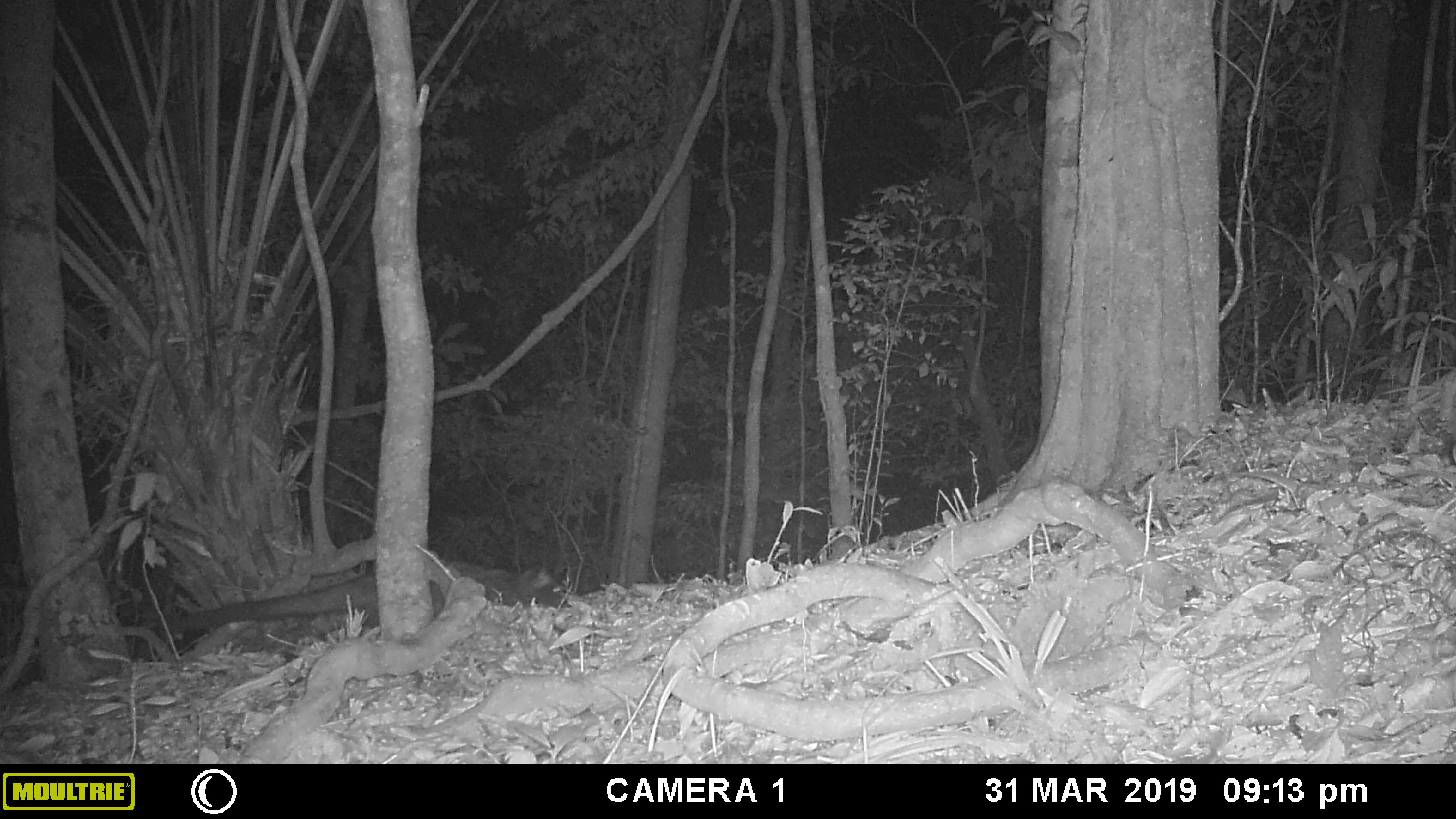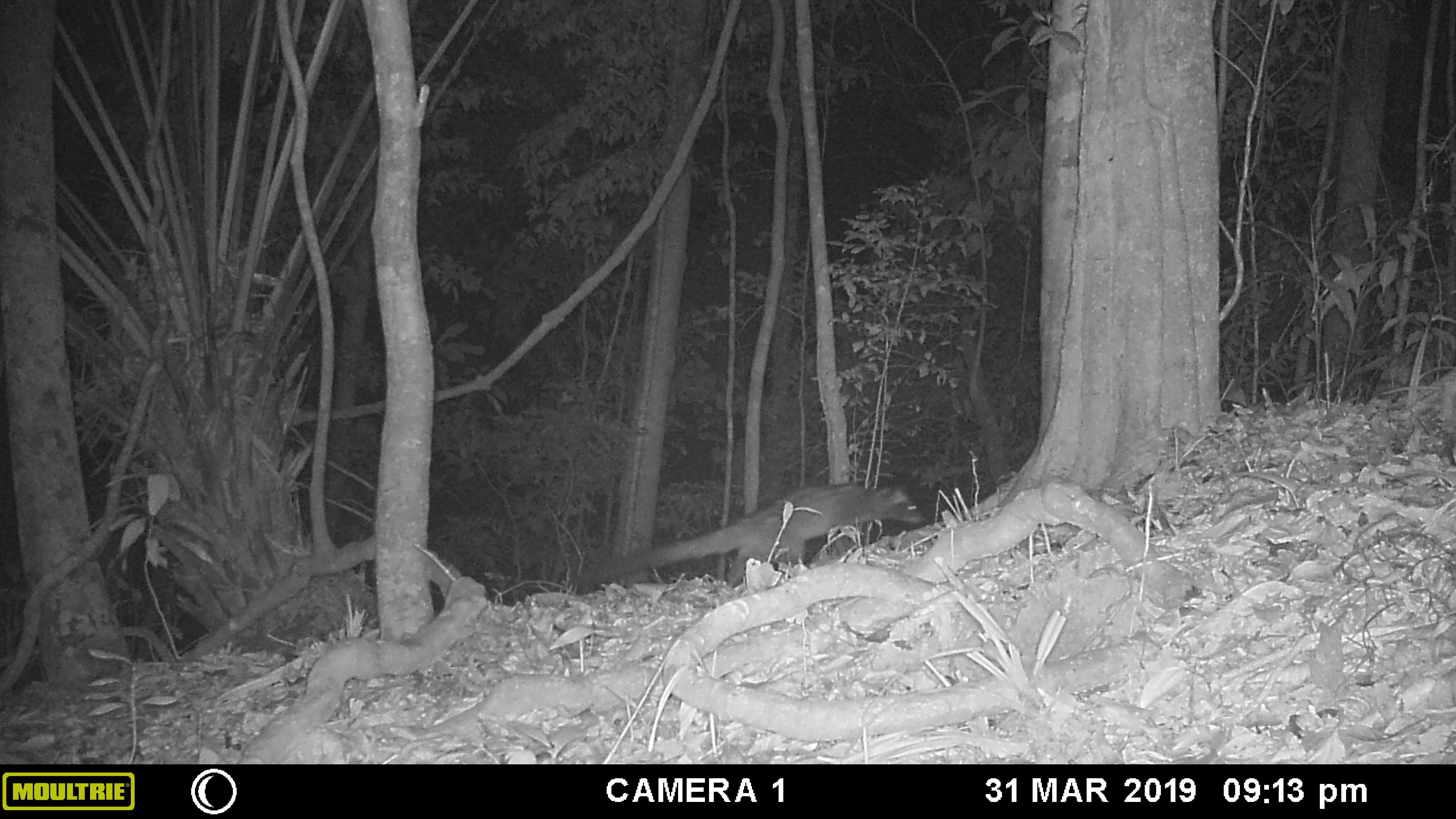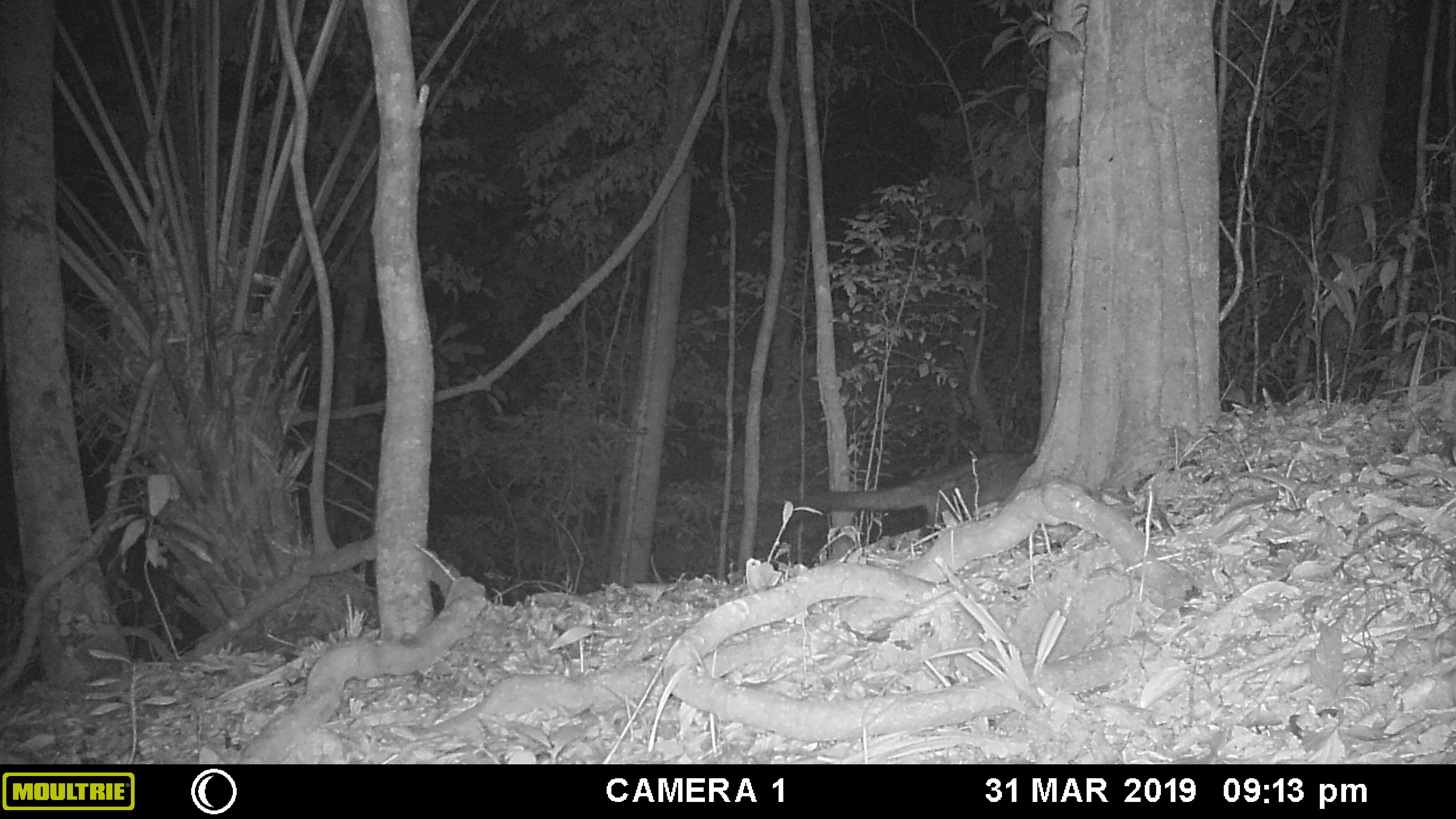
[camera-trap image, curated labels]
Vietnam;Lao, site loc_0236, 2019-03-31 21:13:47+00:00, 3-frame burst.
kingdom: Animalia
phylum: Chordata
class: Mammalia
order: Carnivora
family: Viverridae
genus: Paradoxurus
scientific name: Paradoxurus hermaphroditus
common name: common palm civet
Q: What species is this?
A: Common palm civet (Paradoxurus hermaphroditus).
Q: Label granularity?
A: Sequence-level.